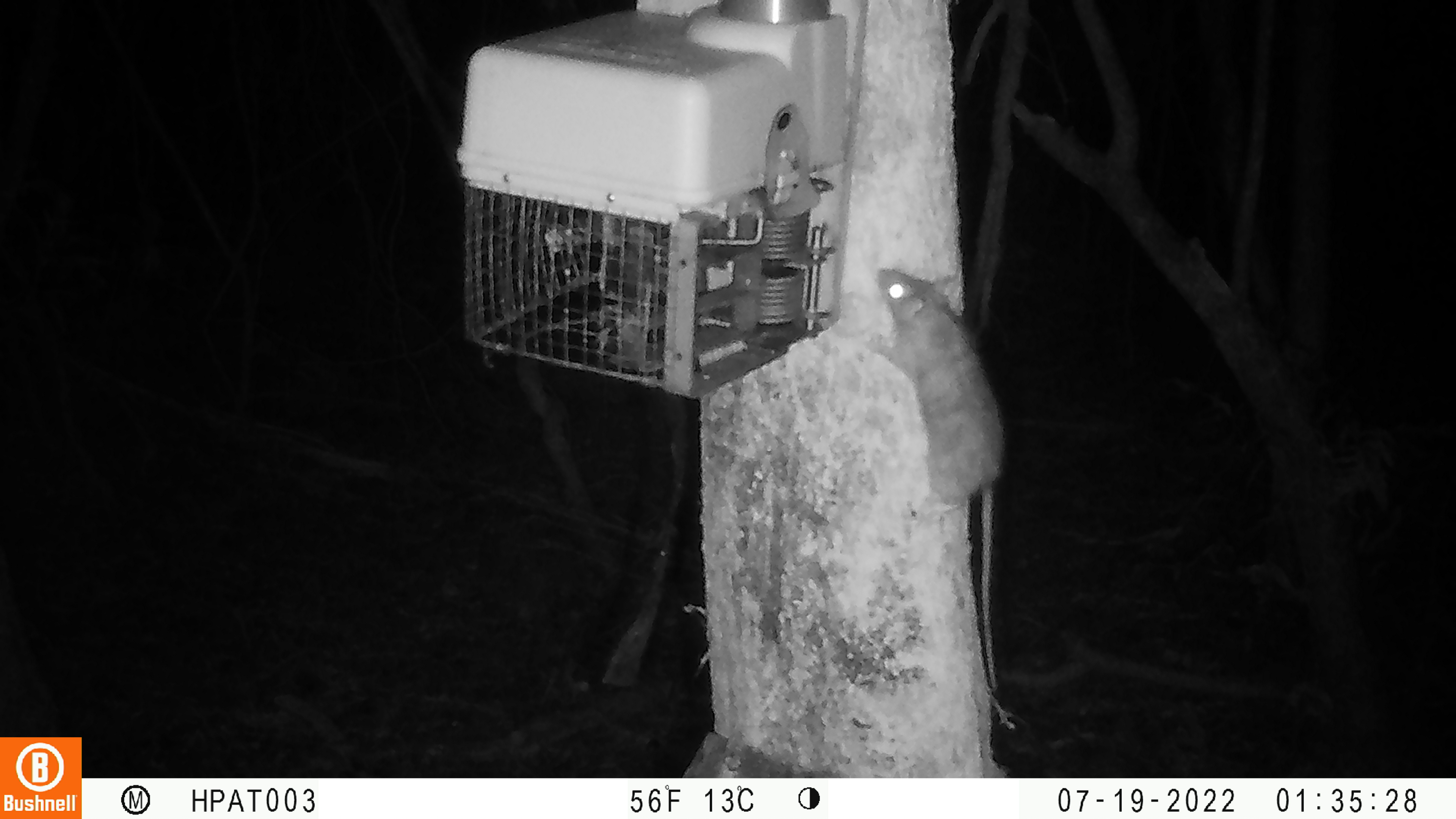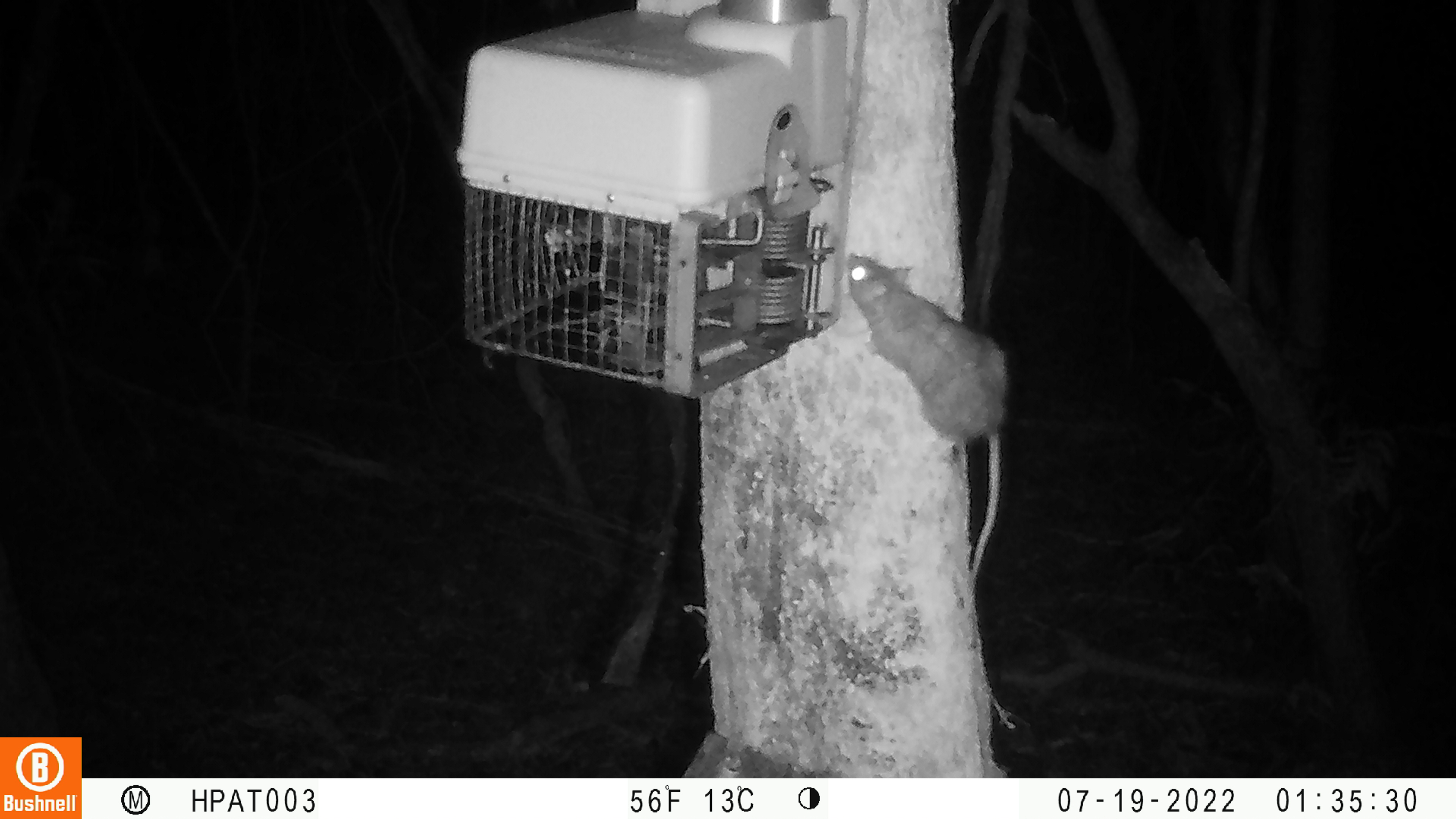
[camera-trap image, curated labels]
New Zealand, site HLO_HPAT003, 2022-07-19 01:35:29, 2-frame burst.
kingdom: Animalia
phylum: Chordata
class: Mammalia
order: Rodentia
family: Muridae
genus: Rattus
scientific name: Rattus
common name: rat